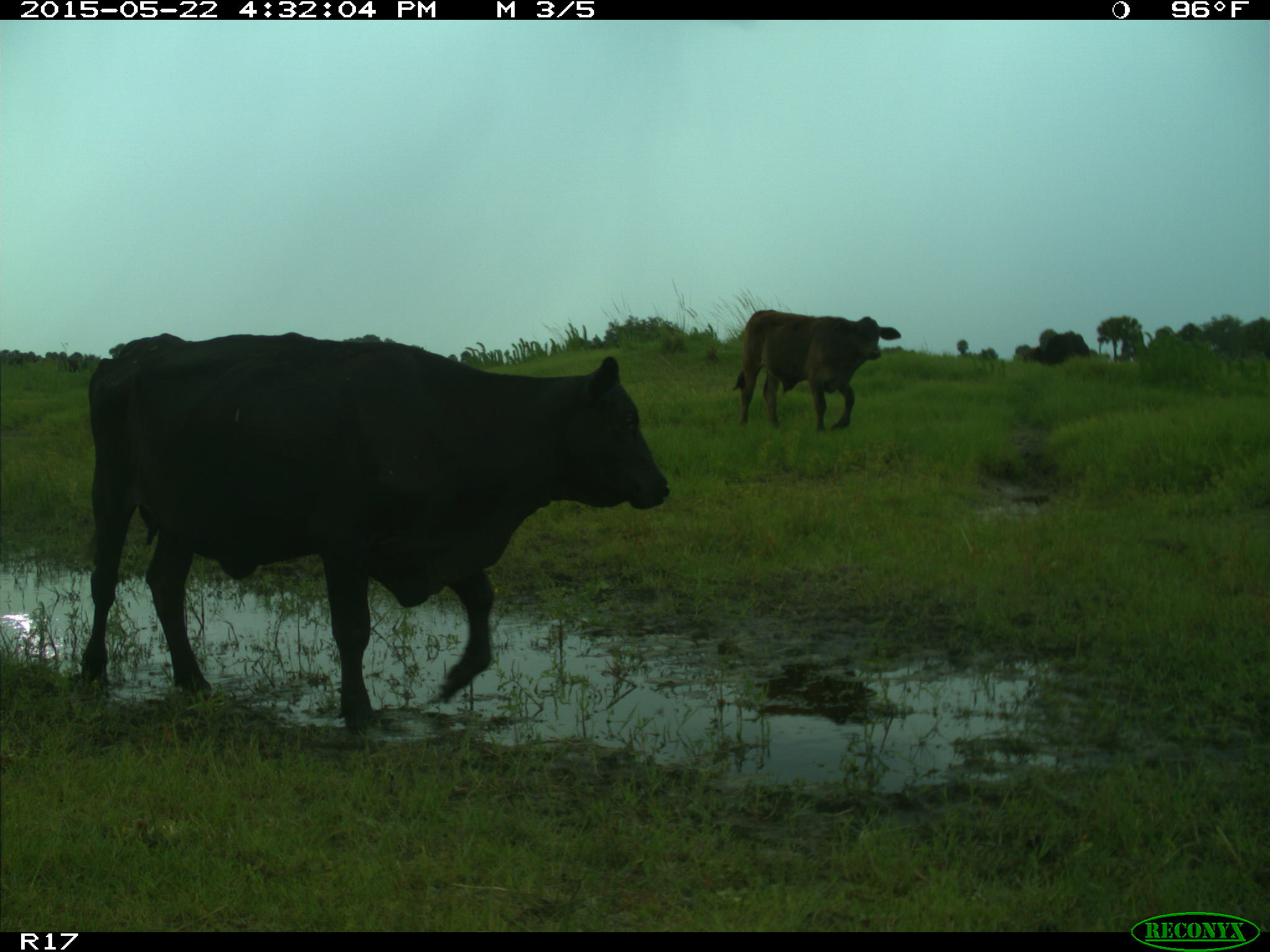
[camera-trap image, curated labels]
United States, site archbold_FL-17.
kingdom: Animalia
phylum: Chordata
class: Mammalia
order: Artiodactyla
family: Bovidae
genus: Bos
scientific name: Bos taurus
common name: domestic cow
Bos taurus (domestic cow).